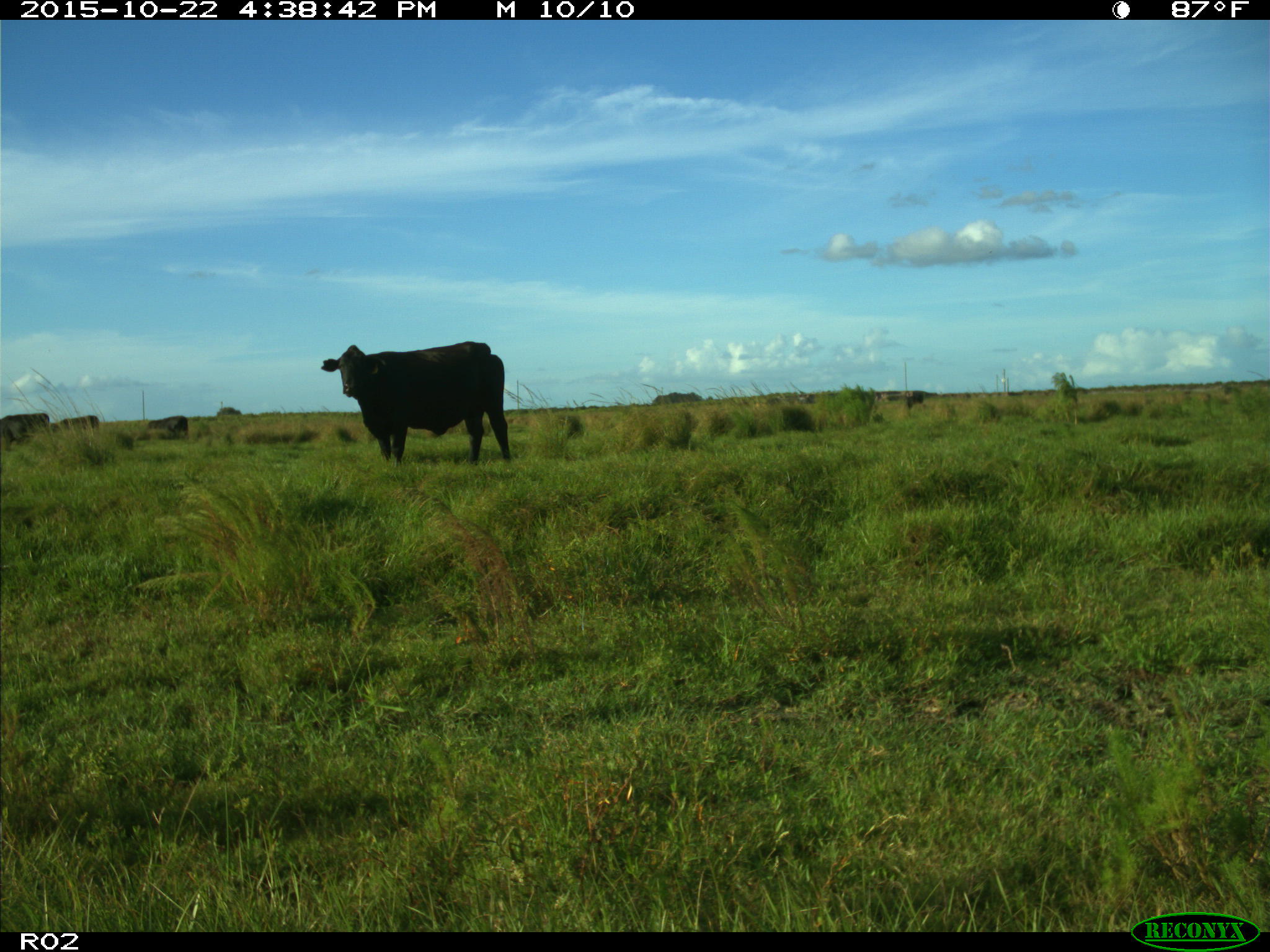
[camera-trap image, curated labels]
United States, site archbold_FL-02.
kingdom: Animalia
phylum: Chordata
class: Mammalia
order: Artiodactyla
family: Bovidae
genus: Bos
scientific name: Bos taurus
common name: domestic cow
Bos taurus (domestic cow).